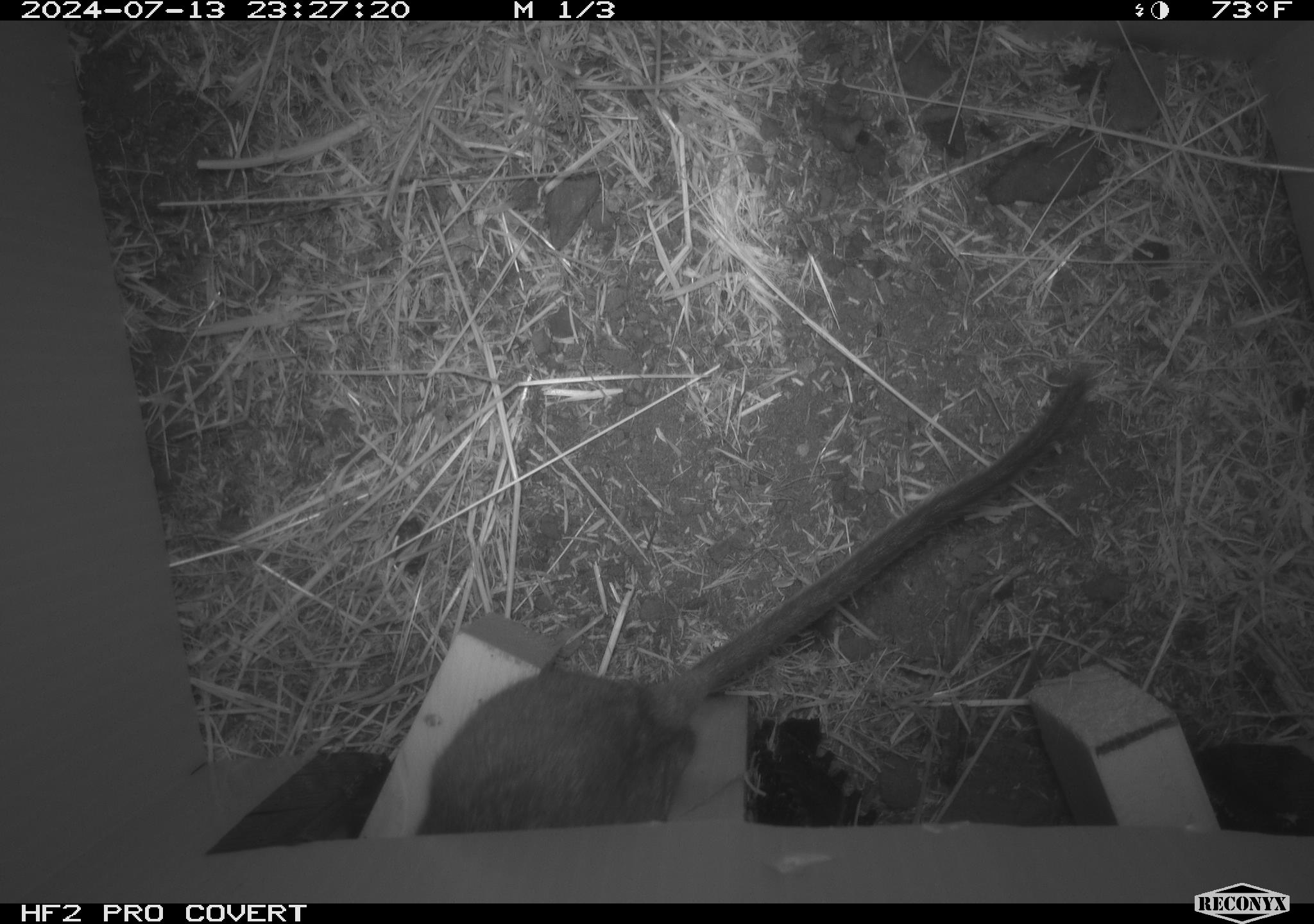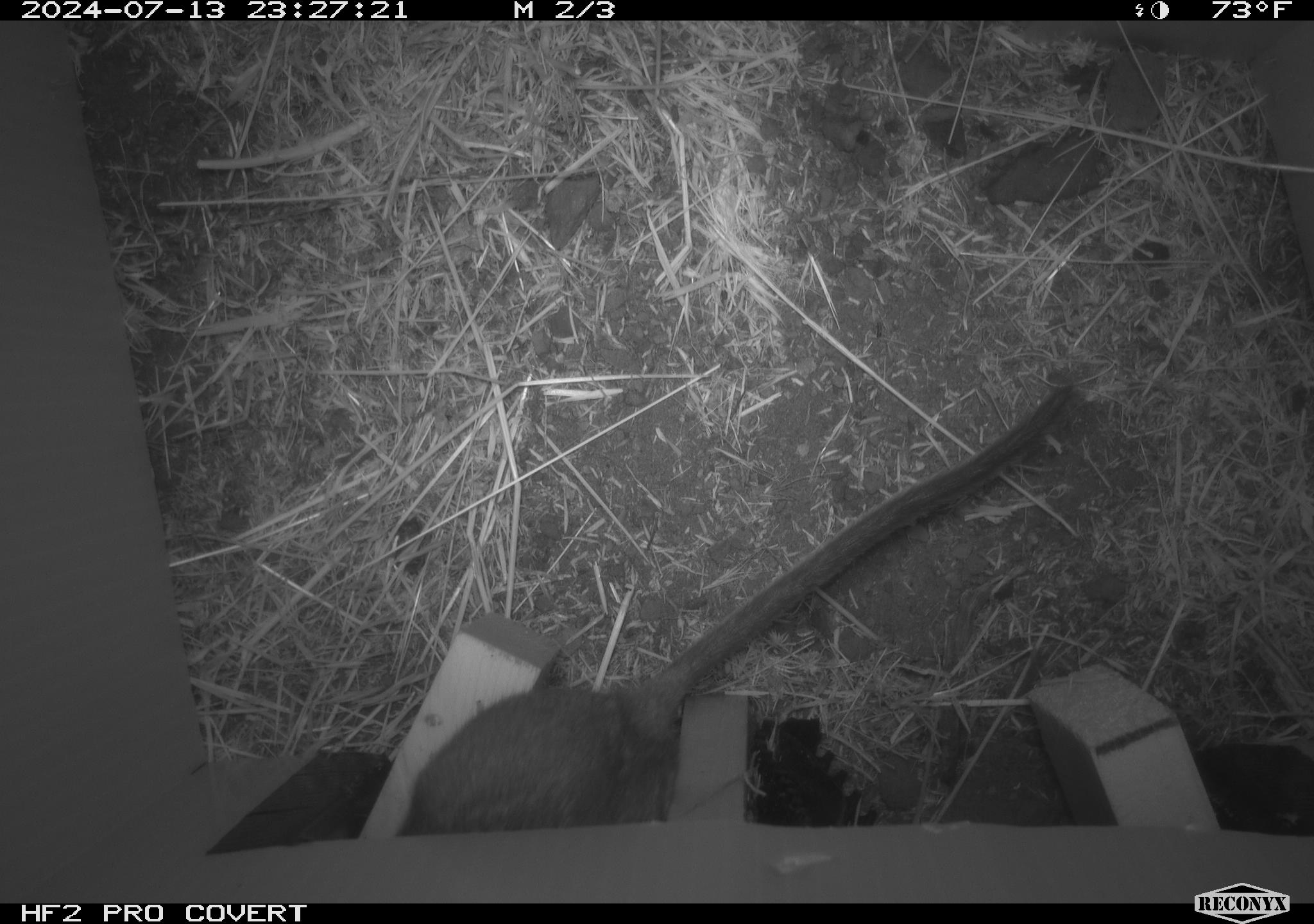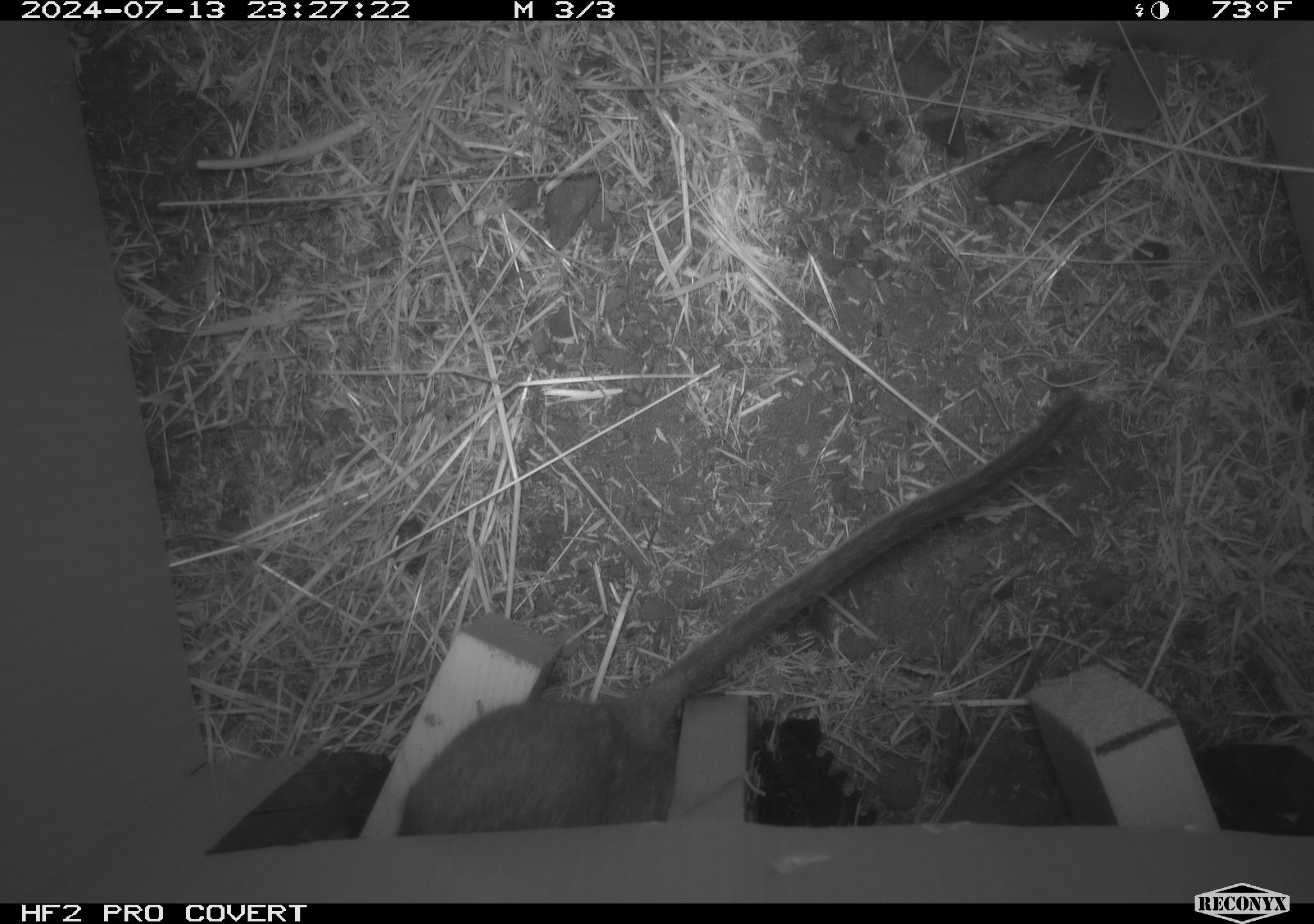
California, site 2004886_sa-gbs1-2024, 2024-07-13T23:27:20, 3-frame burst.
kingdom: Animalia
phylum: Chordata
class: Mammalia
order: Rodentia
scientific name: Rodentia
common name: woodrat or rat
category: woodrat or rat species